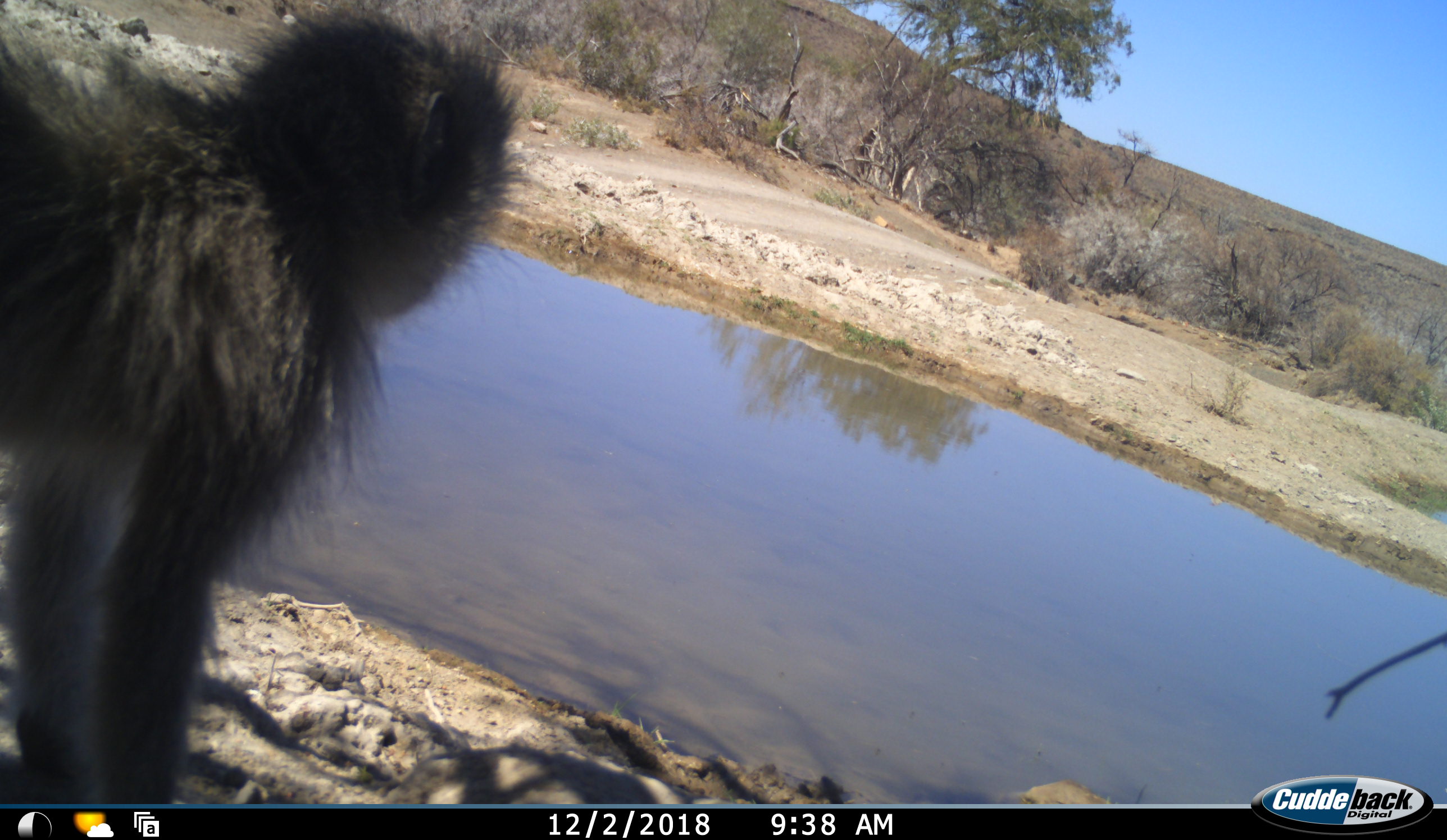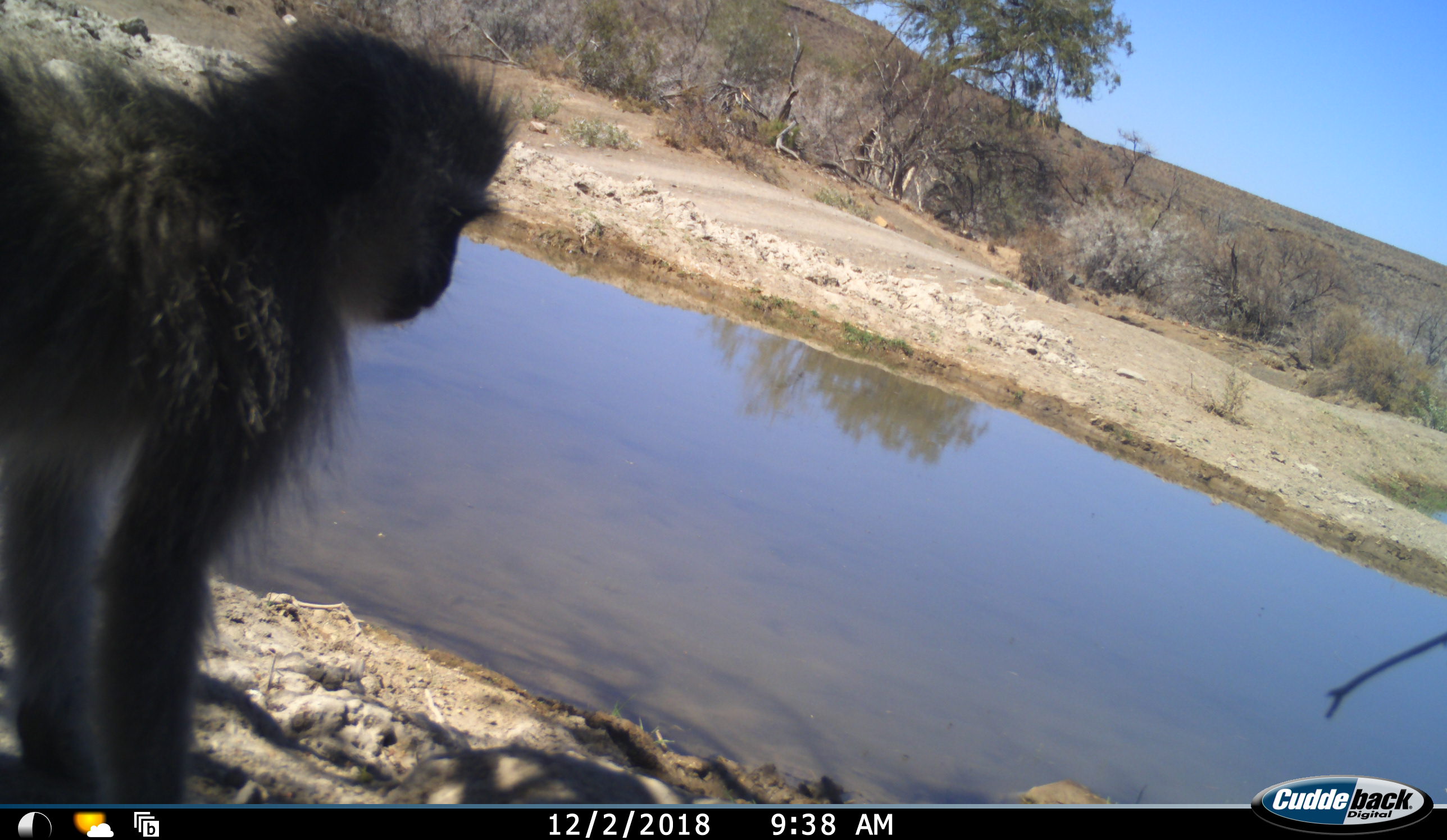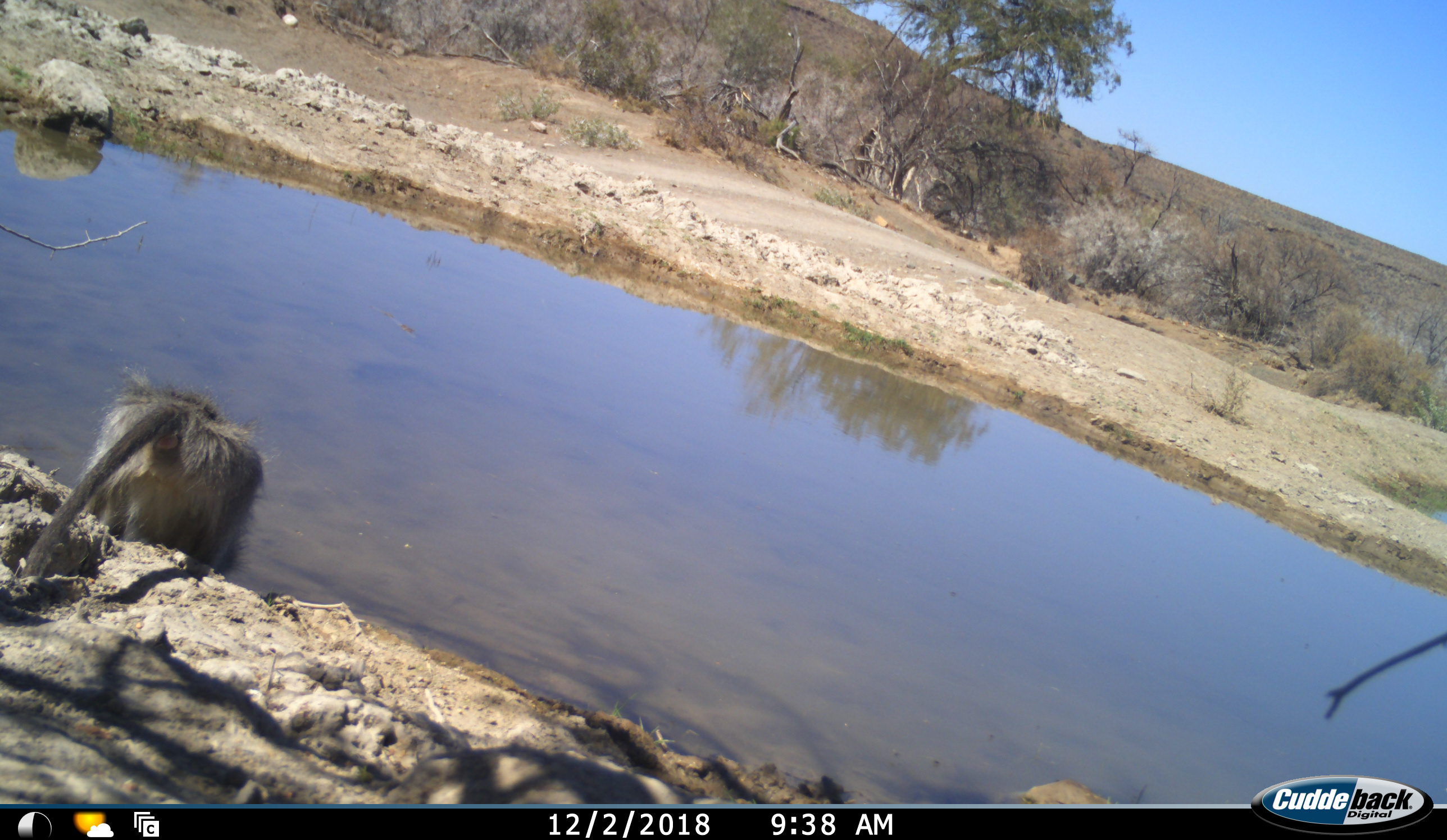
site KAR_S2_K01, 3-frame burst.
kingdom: Animalia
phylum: Chordata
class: Mammalia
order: Primates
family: Cercopithecidae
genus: Chlorocebus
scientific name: Chlorocebus pygerythrus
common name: vervet monkey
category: monkeyvervet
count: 1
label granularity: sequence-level